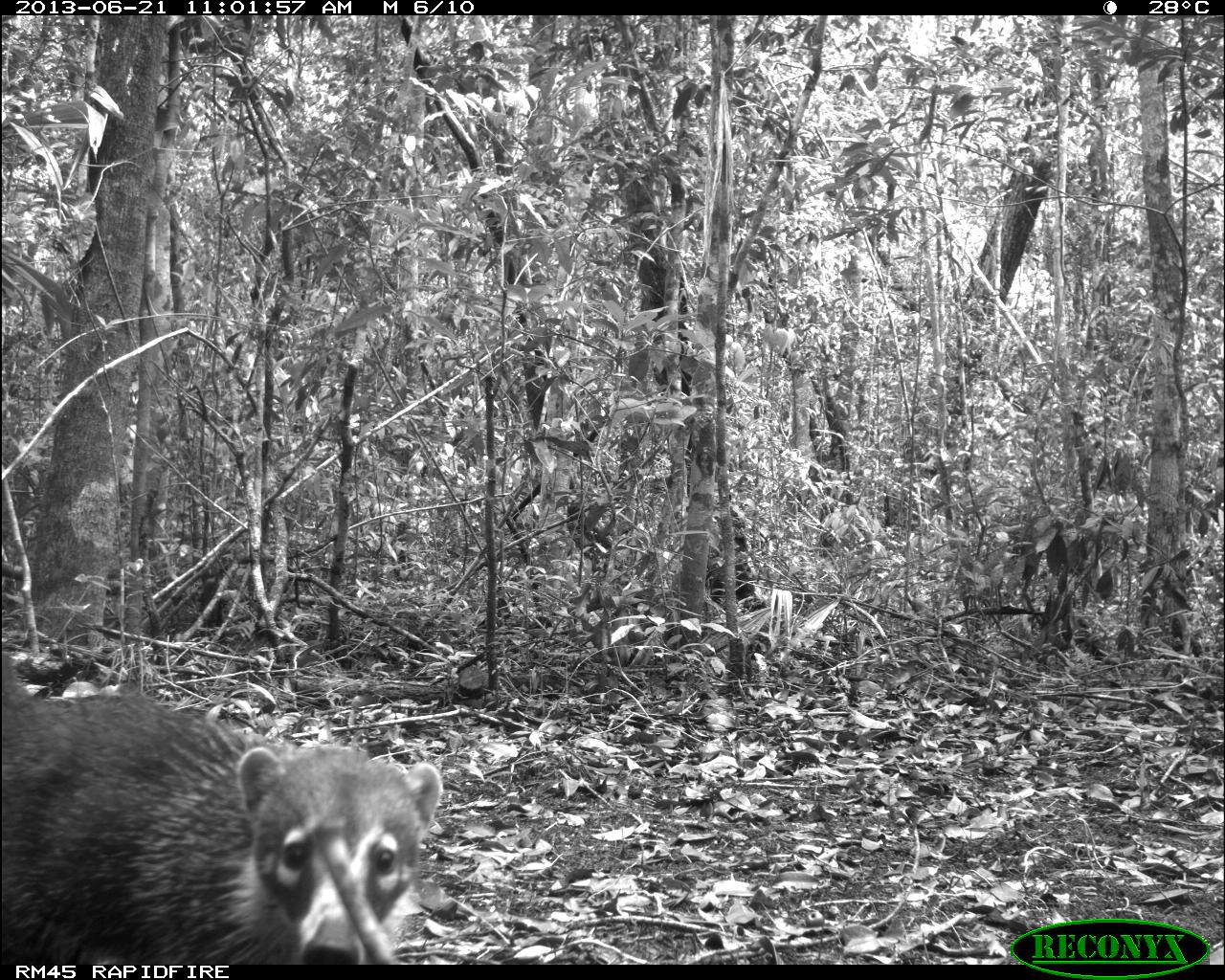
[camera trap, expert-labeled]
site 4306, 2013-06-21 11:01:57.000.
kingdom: Animalia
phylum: Chordata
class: Mammalia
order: Carnivora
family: Procyonidae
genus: Nasua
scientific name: Nasua narica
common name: white-nosed coati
Nasua narica (white-nosed coati), count 3.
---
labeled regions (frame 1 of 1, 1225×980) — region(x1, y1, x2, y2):
nasua narica: region(0, 654, 444, 959)